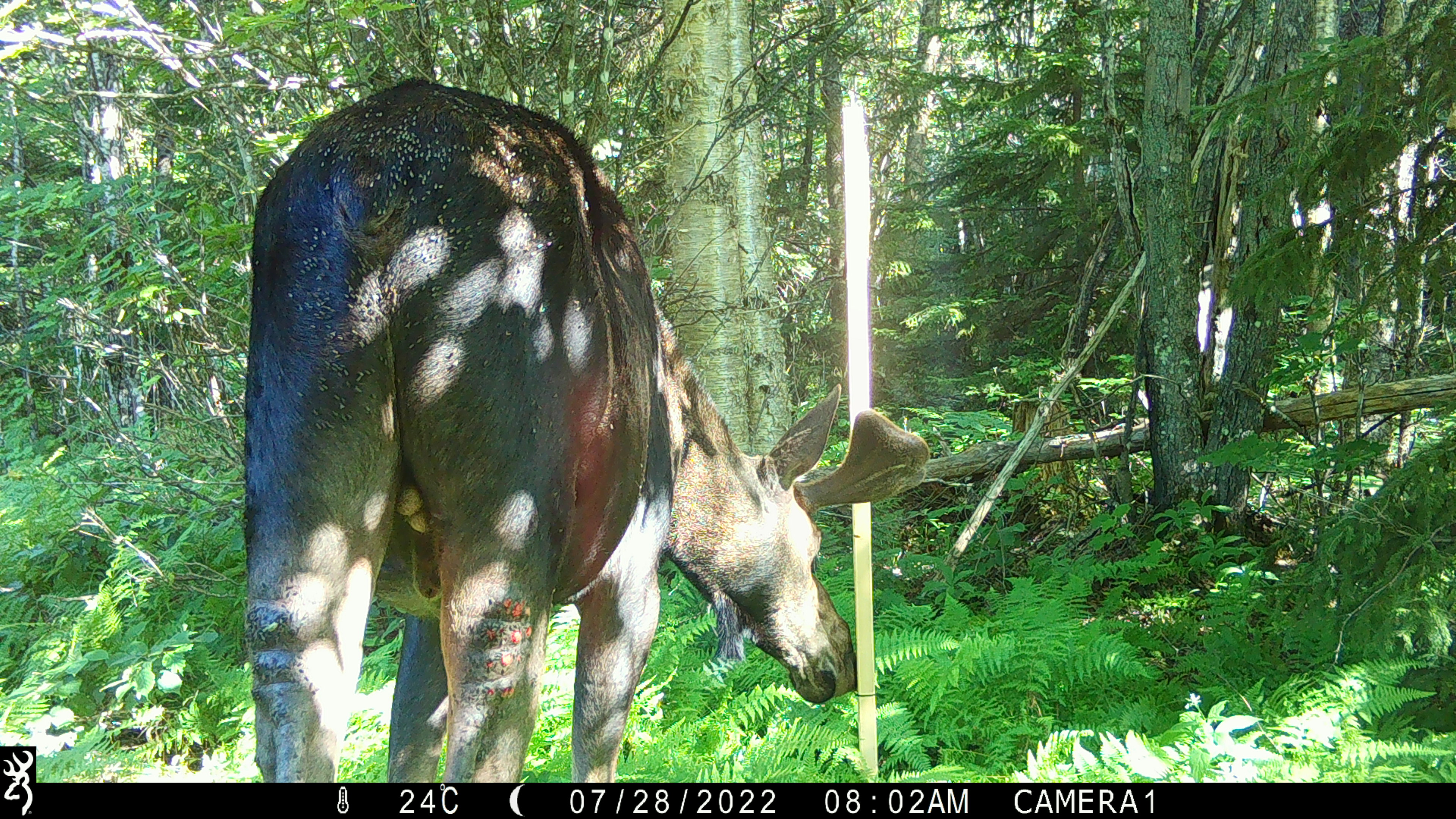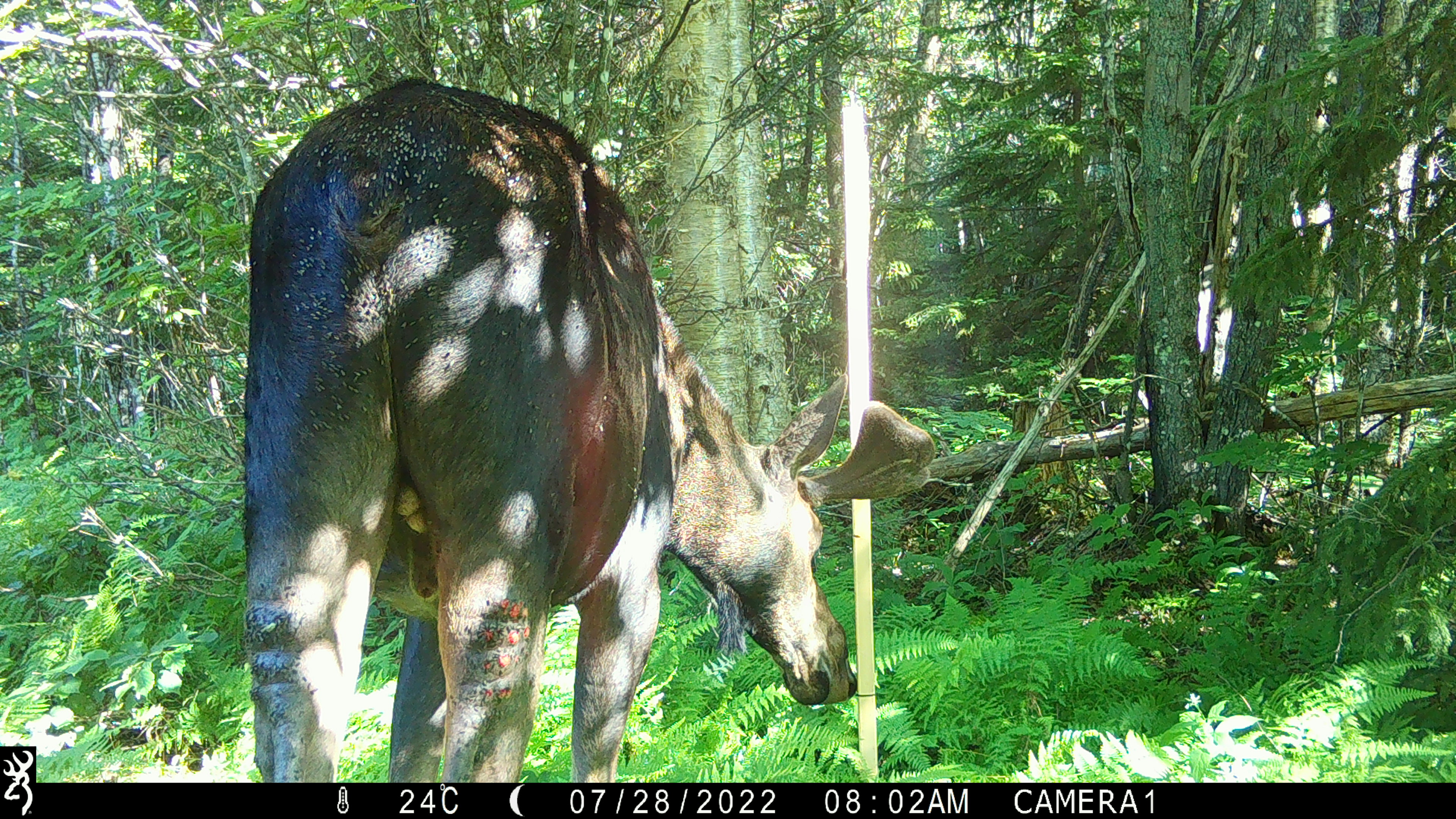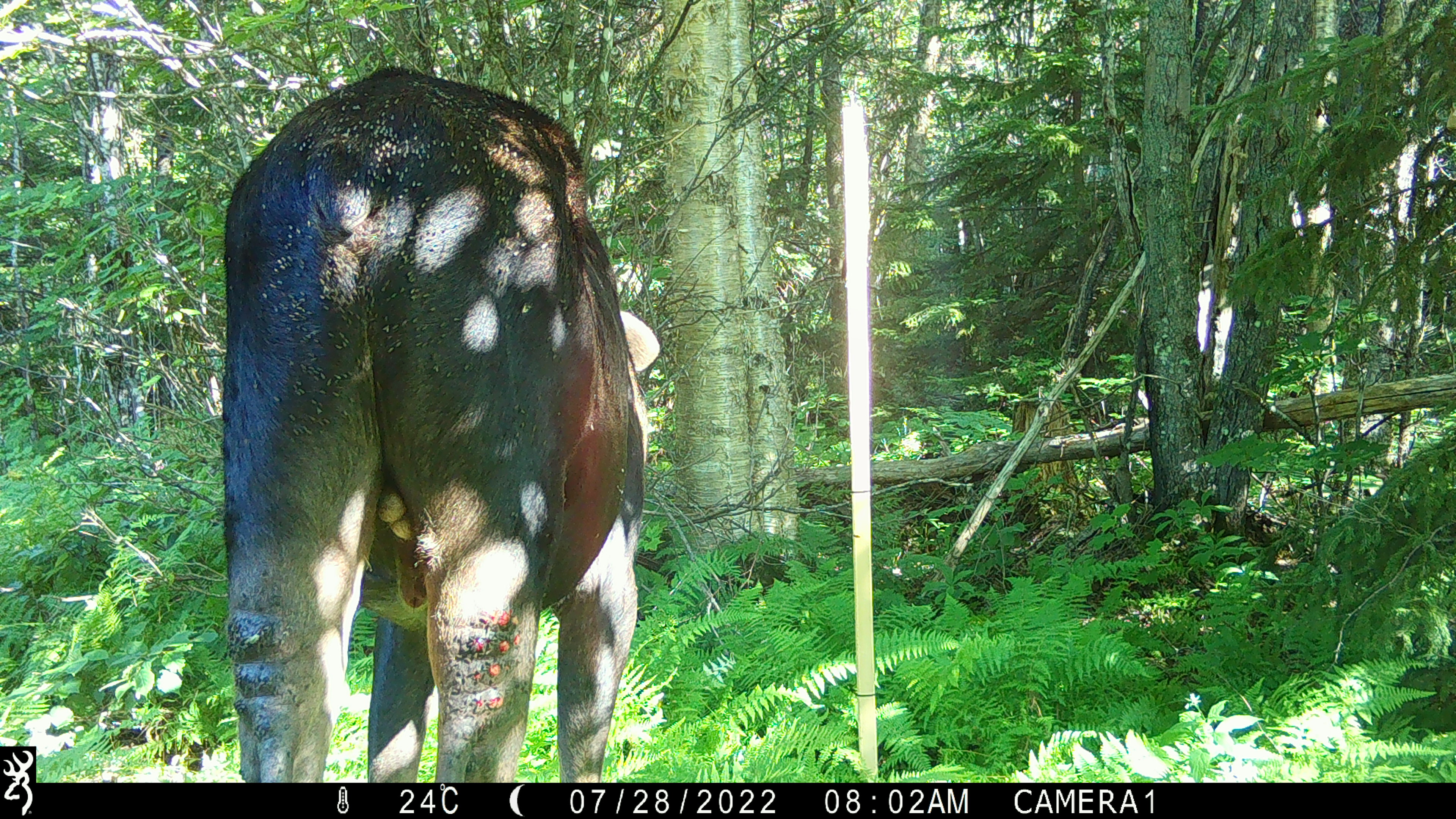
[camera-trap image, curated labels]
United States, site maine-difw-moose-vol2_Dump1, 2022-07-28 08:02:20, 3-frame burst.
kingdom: Animalia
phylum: Chordata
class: Mammalia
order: Artiodactyla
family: Cervidae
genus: Alces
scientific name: Alces alces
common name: moose